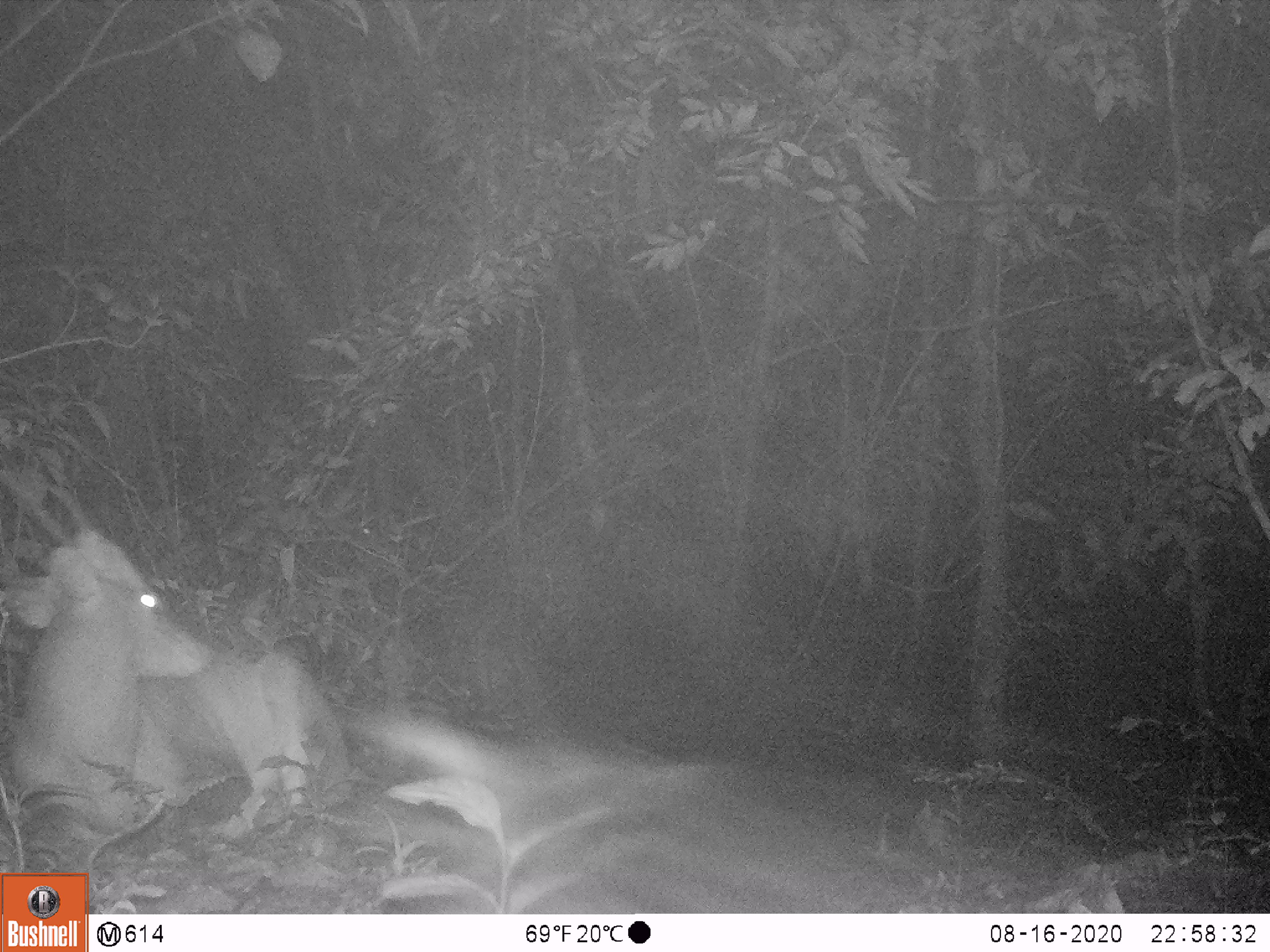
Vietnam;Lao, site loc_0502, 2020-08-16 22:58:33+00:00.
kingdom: Animalia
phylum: Chordata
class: Mammalia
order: Artiodactyla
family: Cervidae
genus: Muntiacus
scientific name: Muntiacus vuquangensis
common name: large-antlered muntjac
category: large antlered muntjac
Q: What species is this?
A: Large antlered muntjac (large-antlered muntjac) (Muntiacus vuquangensis).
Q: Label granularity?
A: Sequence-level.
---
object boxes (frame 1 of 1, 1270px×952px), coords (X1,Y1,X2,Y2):
large antlered muntjac: (0,435,343,858)